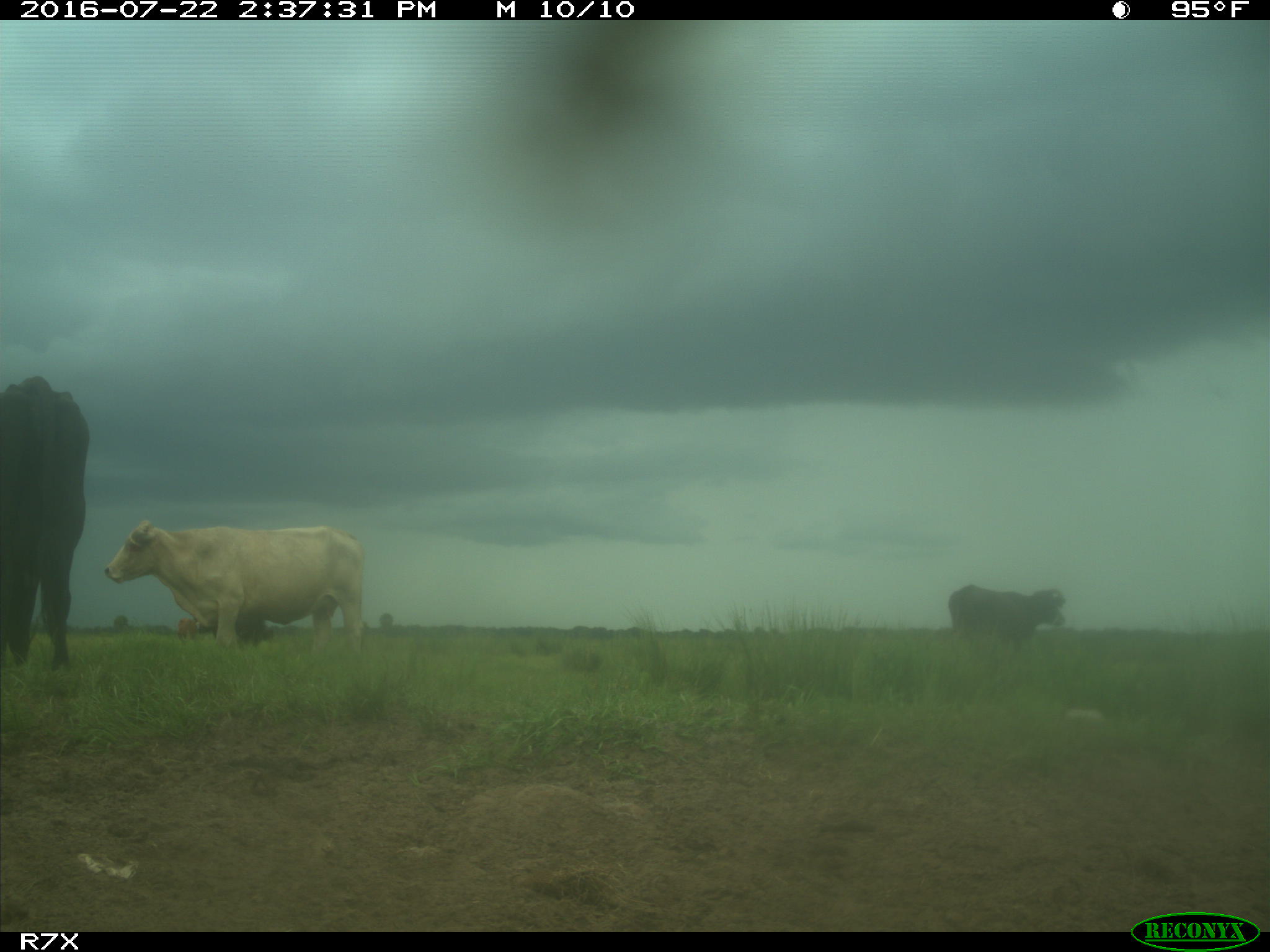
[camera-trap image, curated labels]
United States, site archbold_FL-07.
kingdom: Animalia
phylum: Chordata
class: Mammalia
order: Artiodactyla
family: Bovidae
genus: Bos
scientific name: Bos taurus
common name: domestic cow